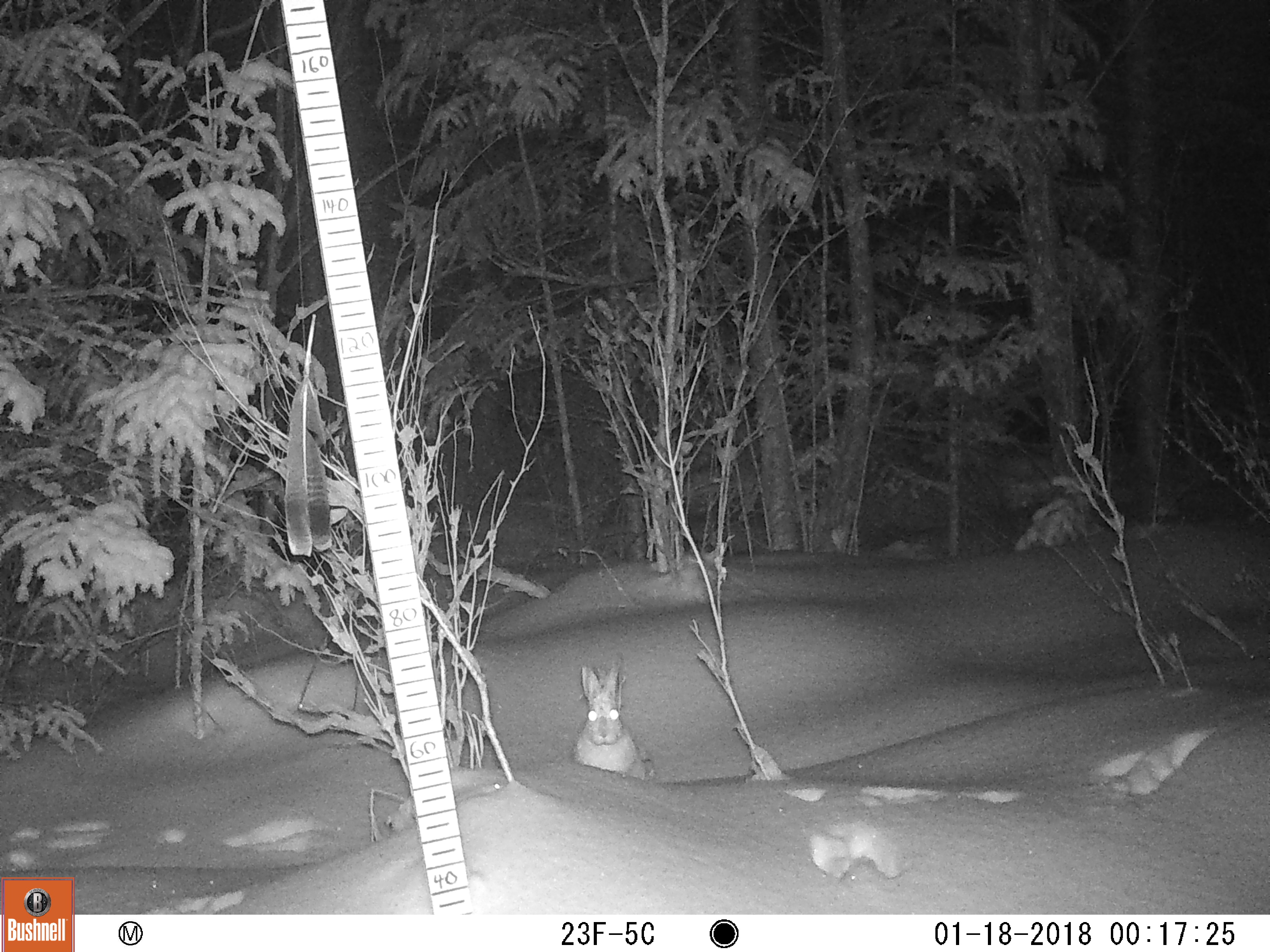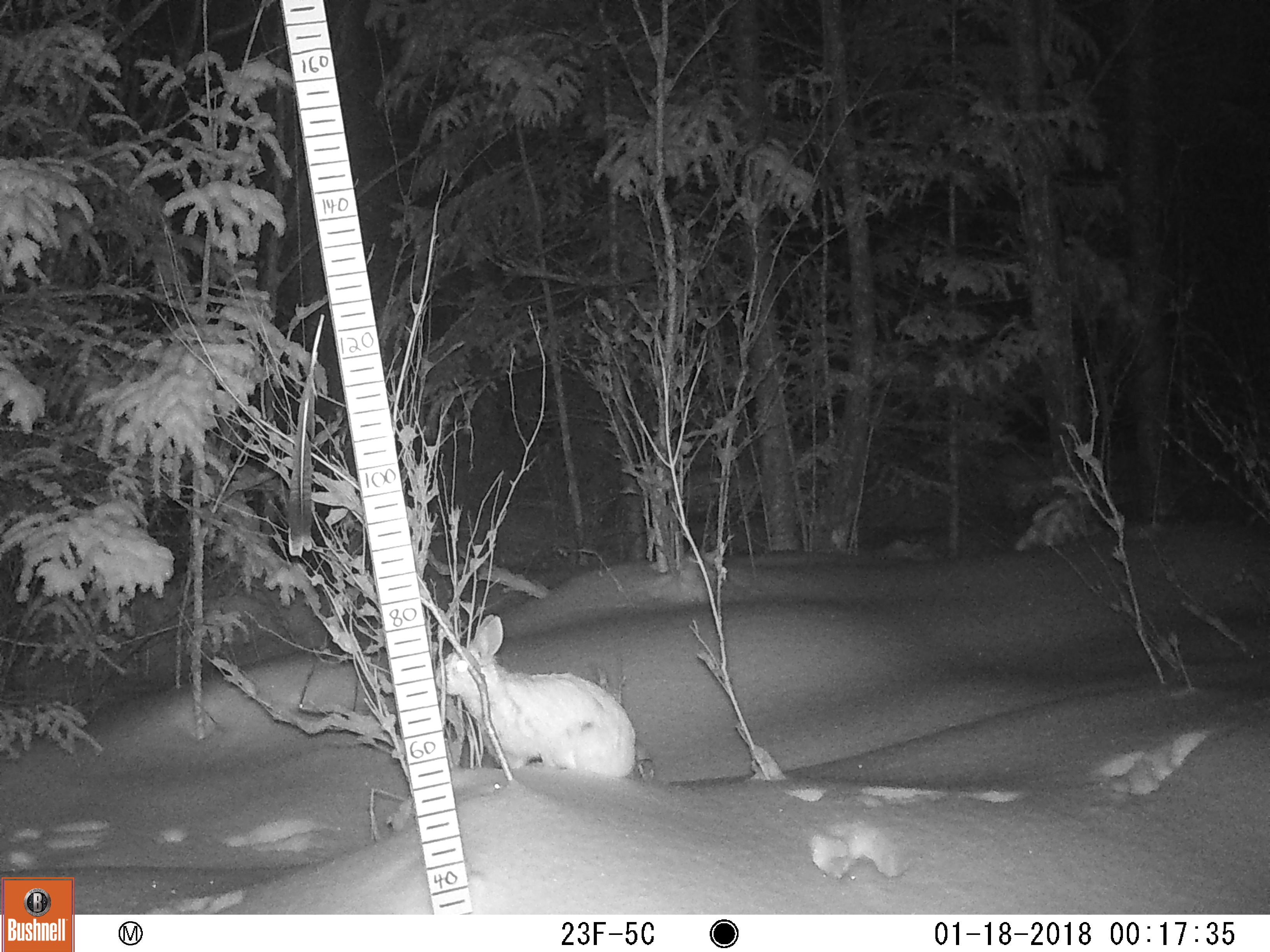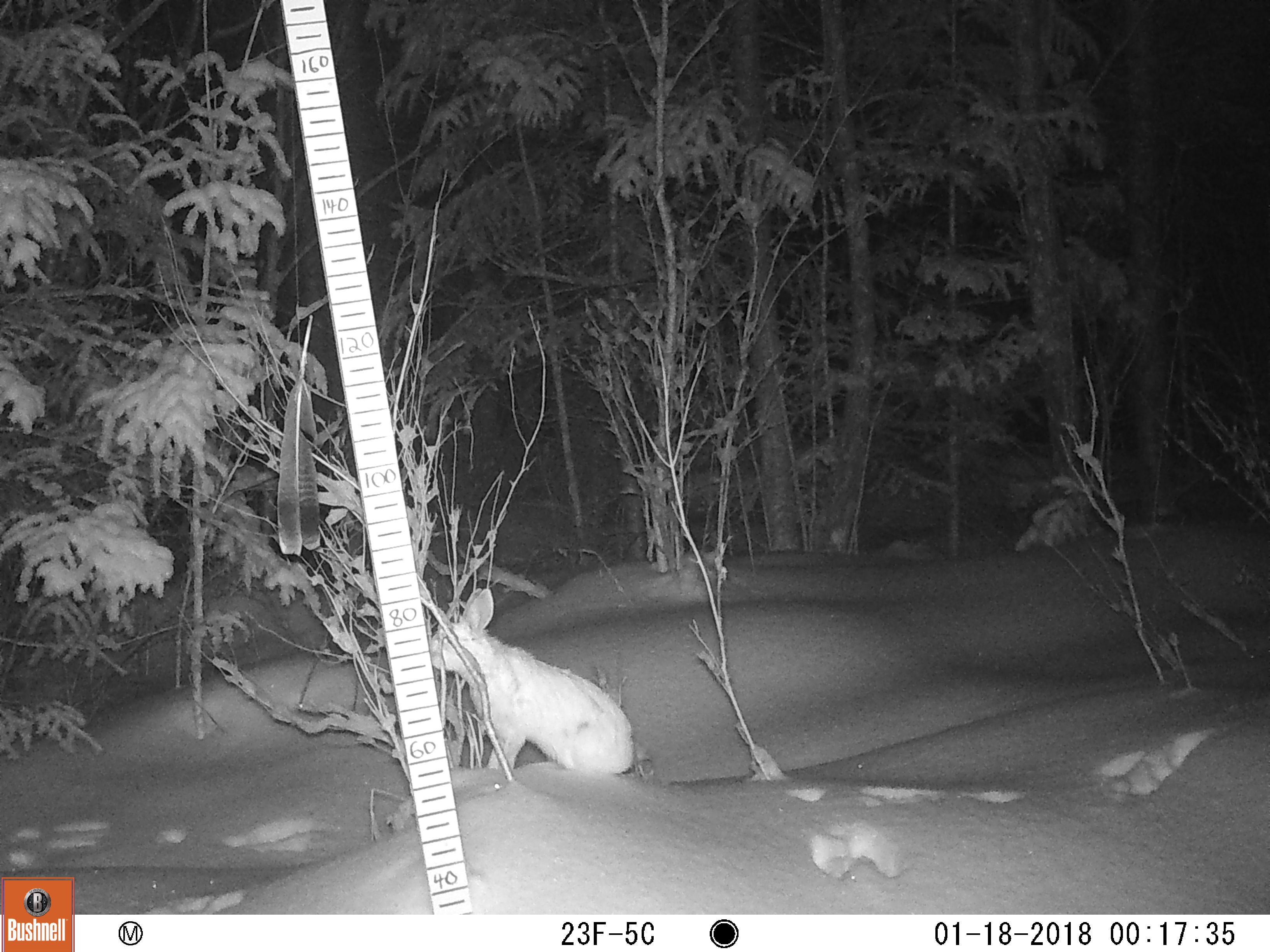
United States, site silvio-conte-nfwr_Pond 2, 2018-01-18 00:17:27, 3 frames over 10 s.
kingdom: Animalia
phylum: Chordata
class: Mammalia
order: Lagomorpha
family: Leporidae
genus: Lepus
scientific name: Lepus americanus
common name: snowshoe hare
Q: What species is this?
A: Snowshoe hare (Lepus americanus).